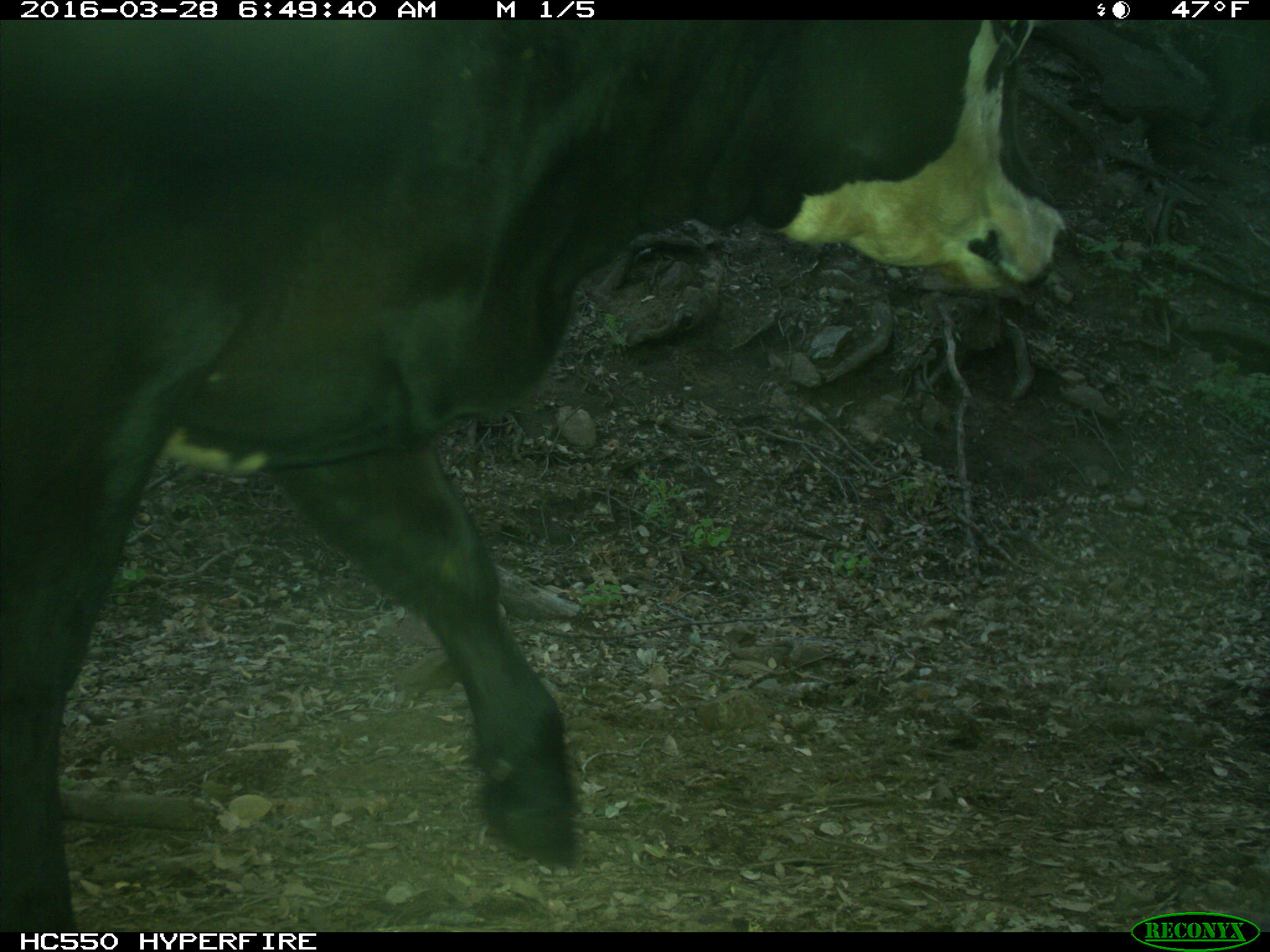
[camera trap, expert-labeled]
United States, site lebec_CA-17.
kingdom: Animalia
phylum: Chordata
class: Mammalia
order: Artiodactyla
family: Bovidae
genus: Bos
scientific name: Bos taurus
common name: domestic cow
Bos taurus (domestic cow).